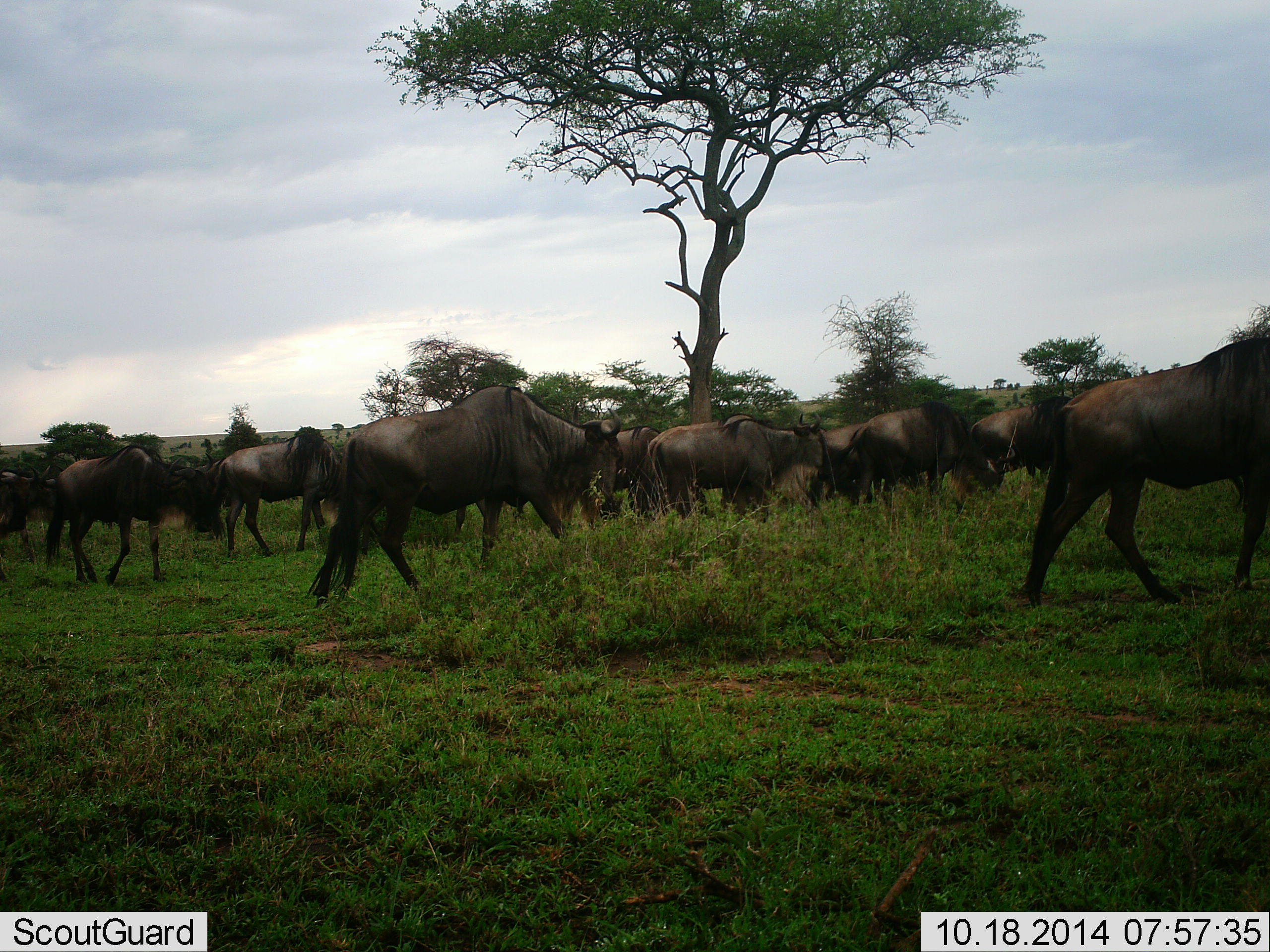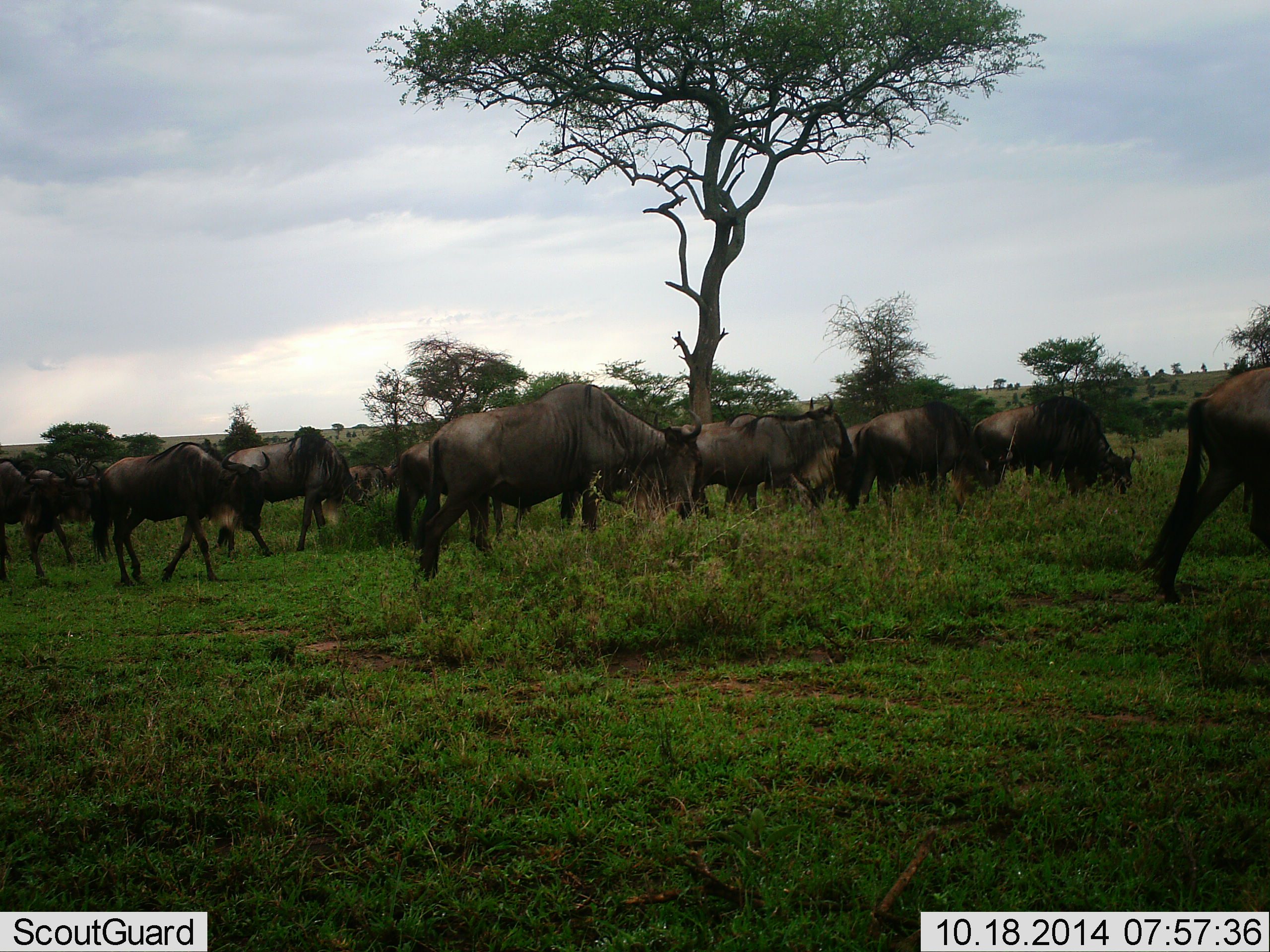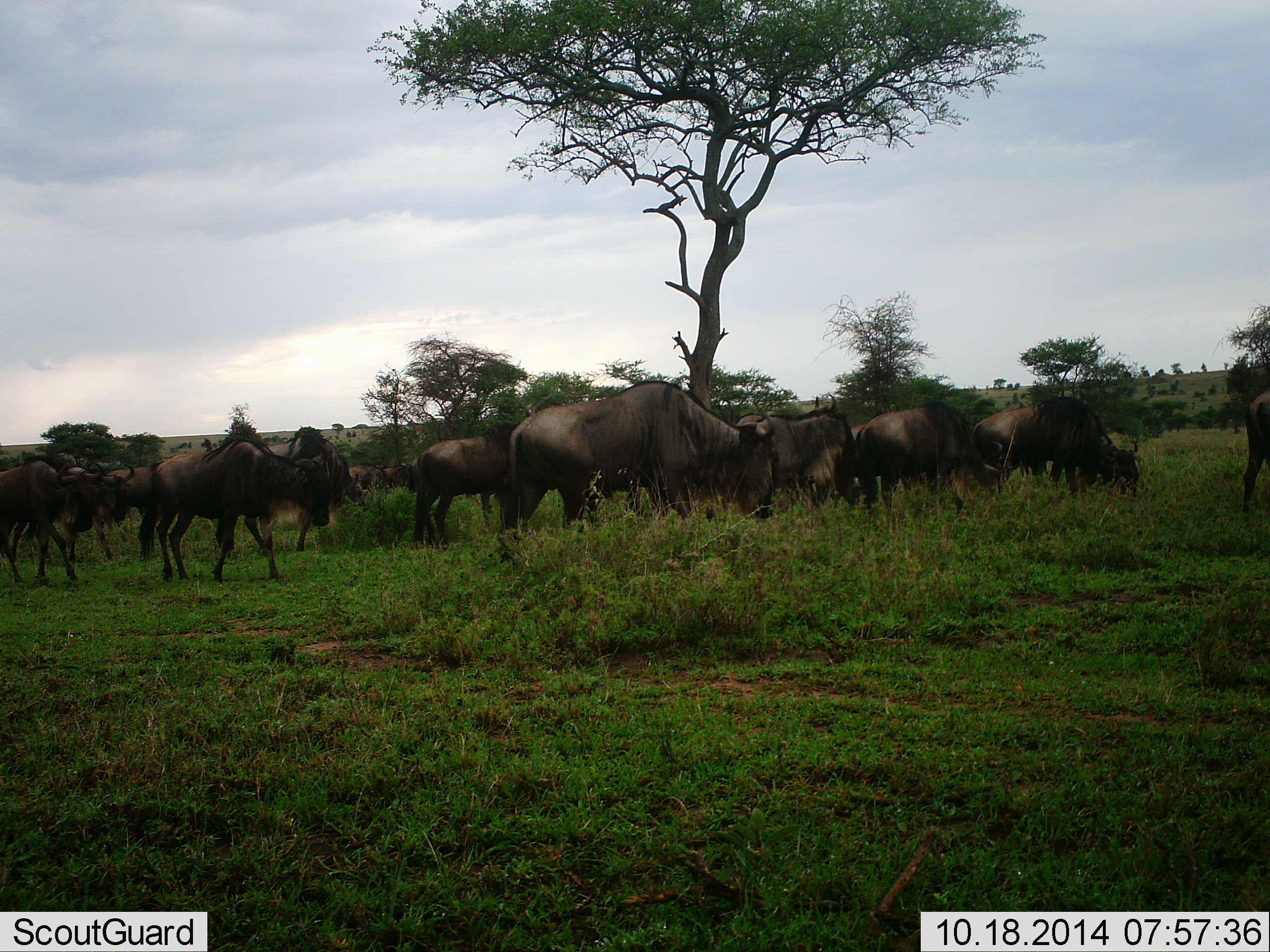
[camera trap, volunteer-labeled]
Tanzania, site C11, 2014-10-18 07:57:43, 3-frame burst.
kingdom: Animalia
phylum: Chordata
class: Mammalia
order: Artiodactyla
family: Bovidae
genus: Connochaetes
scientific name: Connochaetes taurinus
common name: blue wildebeest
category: wildebeest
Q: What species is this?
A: Wildebeest (blue wildebeest) (Connochaetes taurinus).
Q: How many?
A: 11-50.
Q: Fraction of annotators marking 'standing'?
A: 30%.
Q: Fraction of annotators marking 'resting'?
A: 0%.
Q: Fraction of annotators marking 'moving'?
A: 80%.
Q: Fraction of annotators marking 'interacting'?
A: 0%.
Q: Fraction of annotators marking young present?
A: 0%.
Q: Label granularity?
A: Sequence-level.